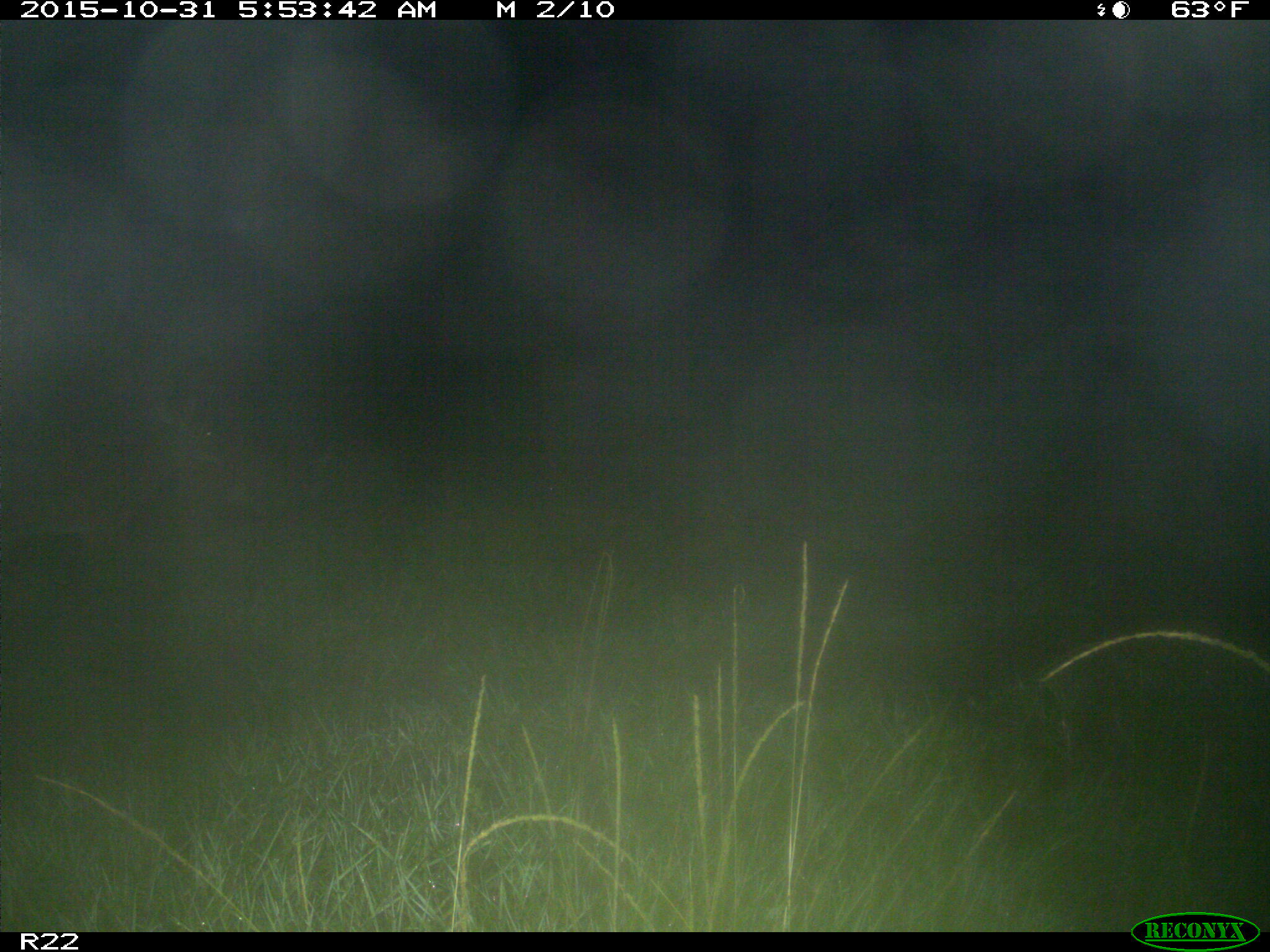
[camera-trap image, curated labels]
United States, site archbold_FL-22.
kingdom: Animalia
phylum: Chordata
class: Mammalia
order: Artiodactyla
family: Cervidae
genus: Odocoileus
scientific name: Odocoileus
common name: deer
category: unidentified deer